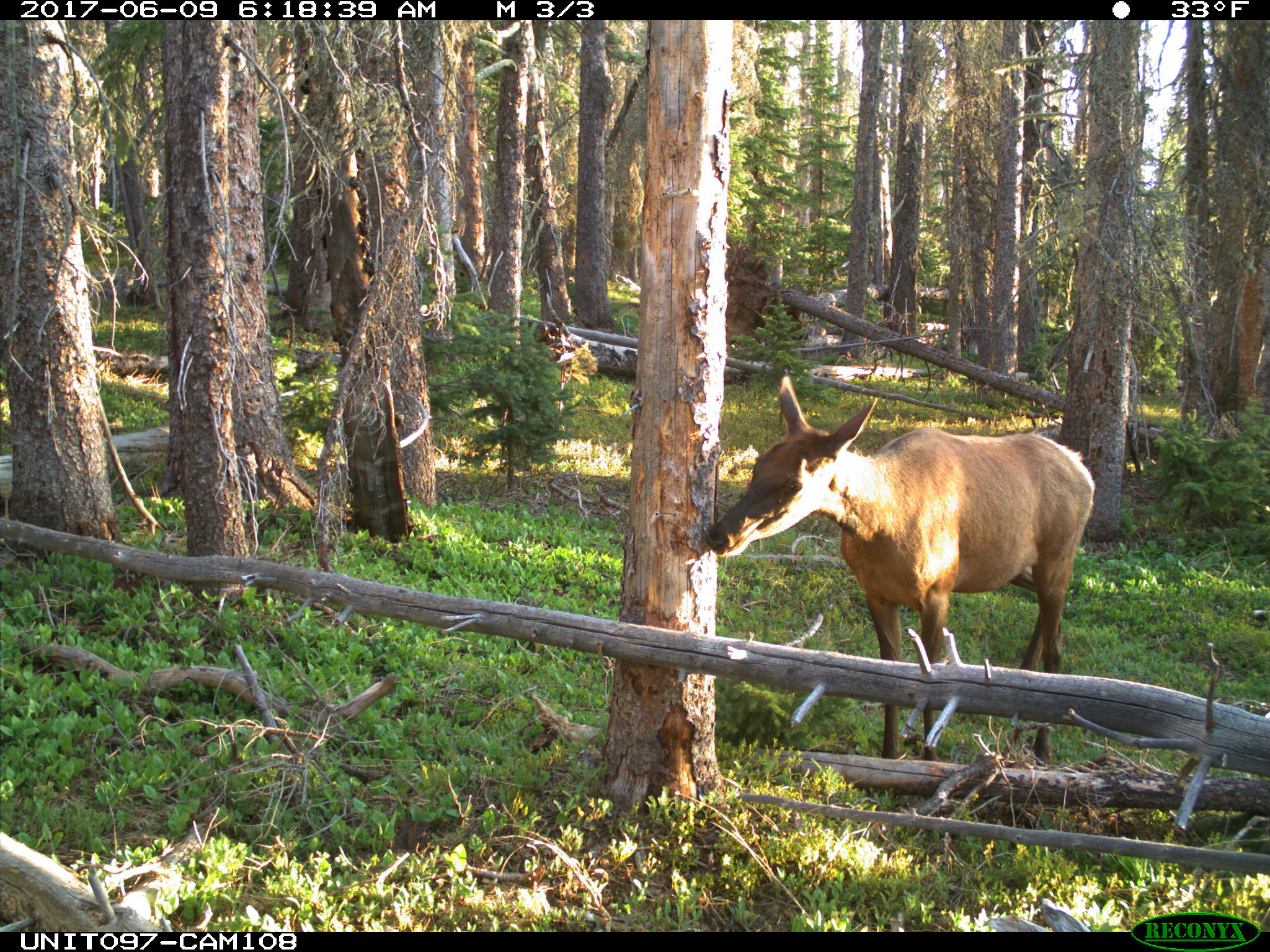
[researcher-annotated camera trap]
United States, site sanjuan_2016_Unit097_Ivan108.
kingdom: Animalia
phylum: Chordata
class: Mammalia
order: Artiodactyla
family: Cervidae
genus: Cervus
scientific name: Cervus elaphus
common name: red deer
Cervus elaphus (red deer).